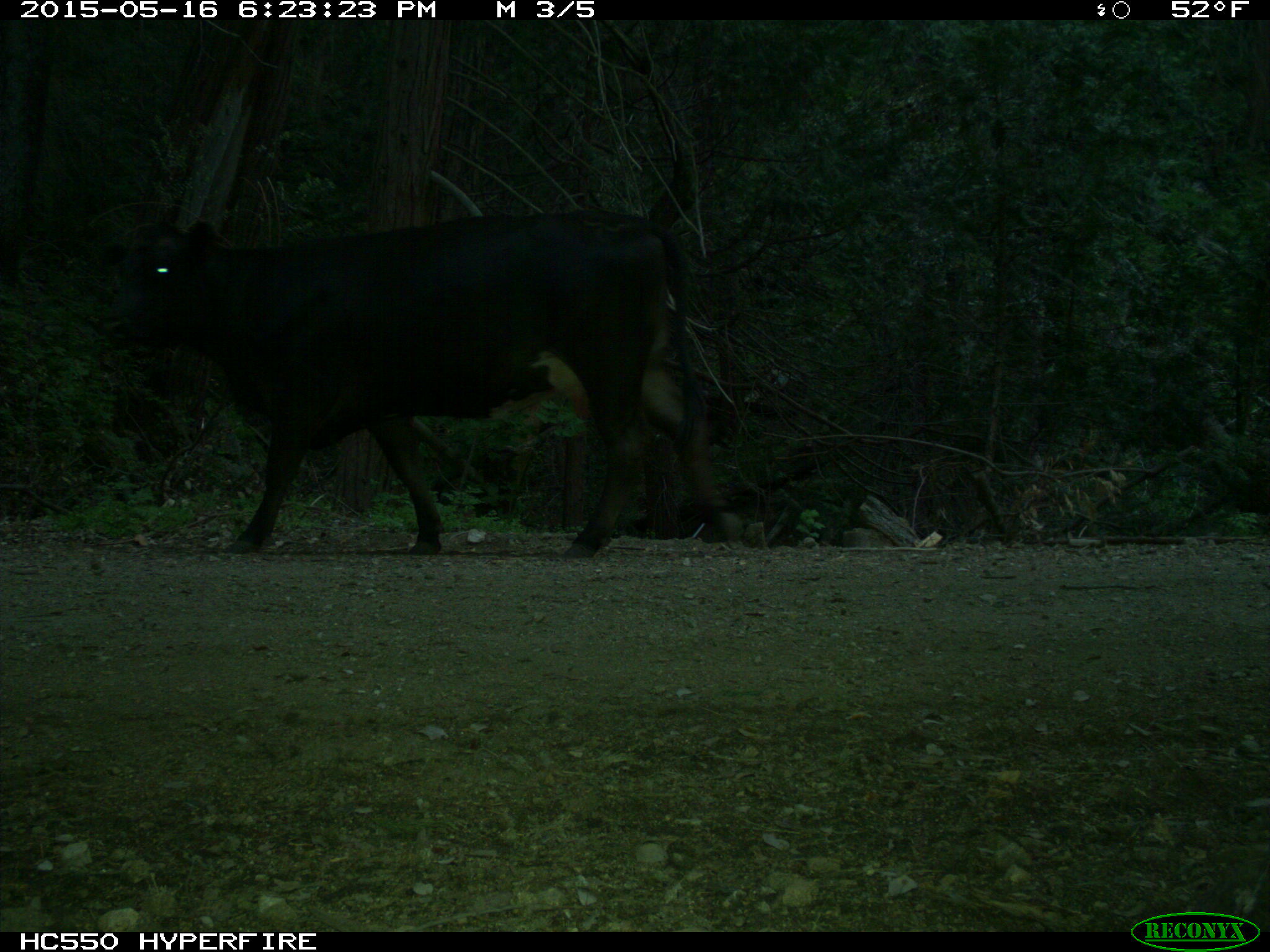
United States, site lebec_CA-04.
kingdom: Animalia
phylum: Chordata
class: Mammalia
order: Artiodactyla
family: Bovidae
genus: Bos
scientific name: Bos taurus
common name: domestic cow